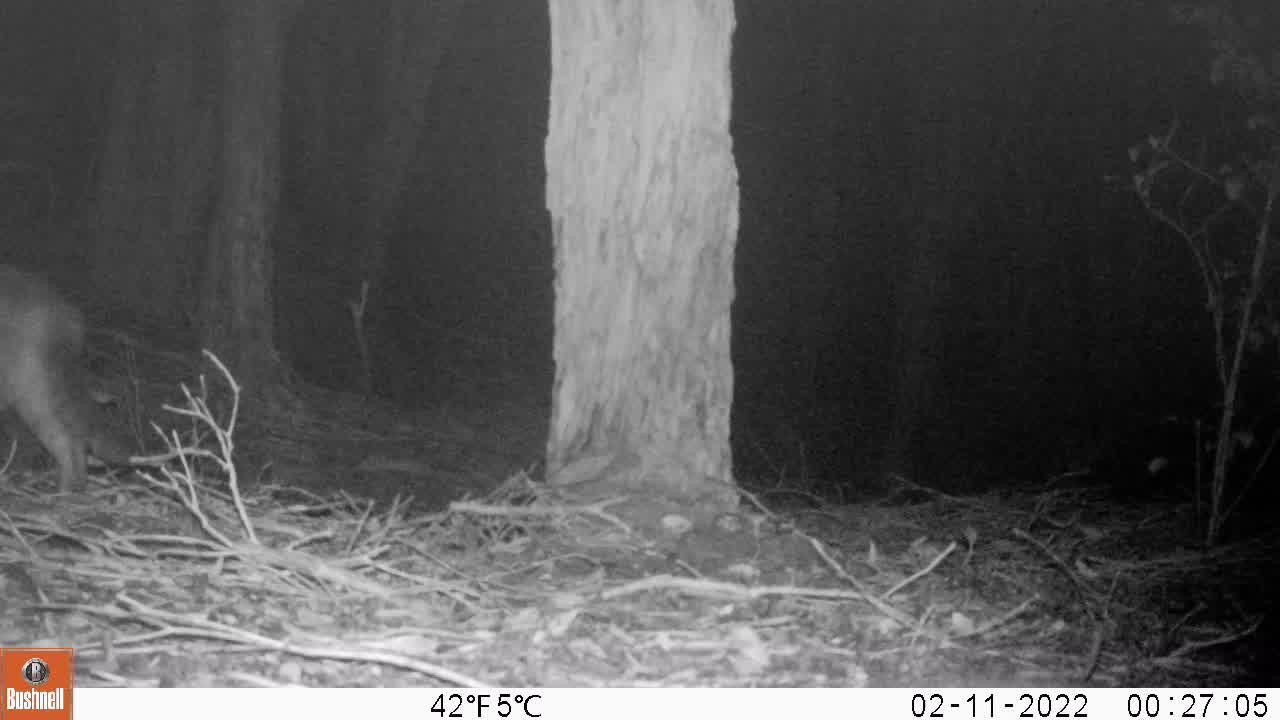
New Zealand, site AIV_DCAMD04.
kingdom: Animalia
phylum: Chordata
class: Mammalia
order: Carnivora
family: Felidae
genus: Felis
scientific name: Felis catus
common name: domestic cat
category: cat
Cat (domestic cat) (Felis catus).